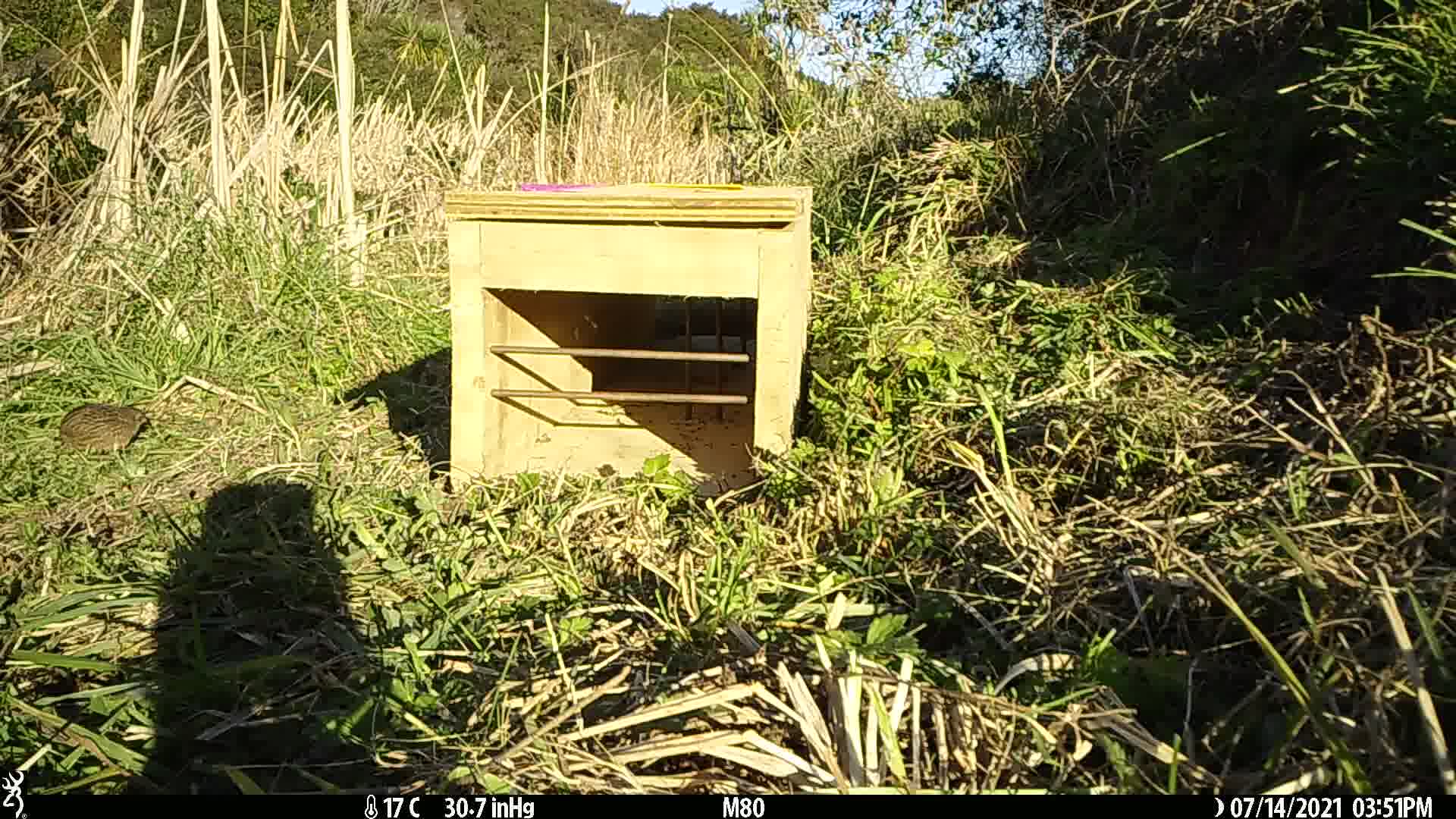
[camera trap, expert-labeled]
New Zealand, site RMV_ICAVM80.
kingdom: Animalia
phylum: Chordata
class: Aves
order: Galliformes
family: Phasianidae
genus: Synoicus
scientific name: Synoicus ypsilophorus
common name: brown quail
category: quail brown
Quail brown (brown quail) (Synoicus ypsilophorus).